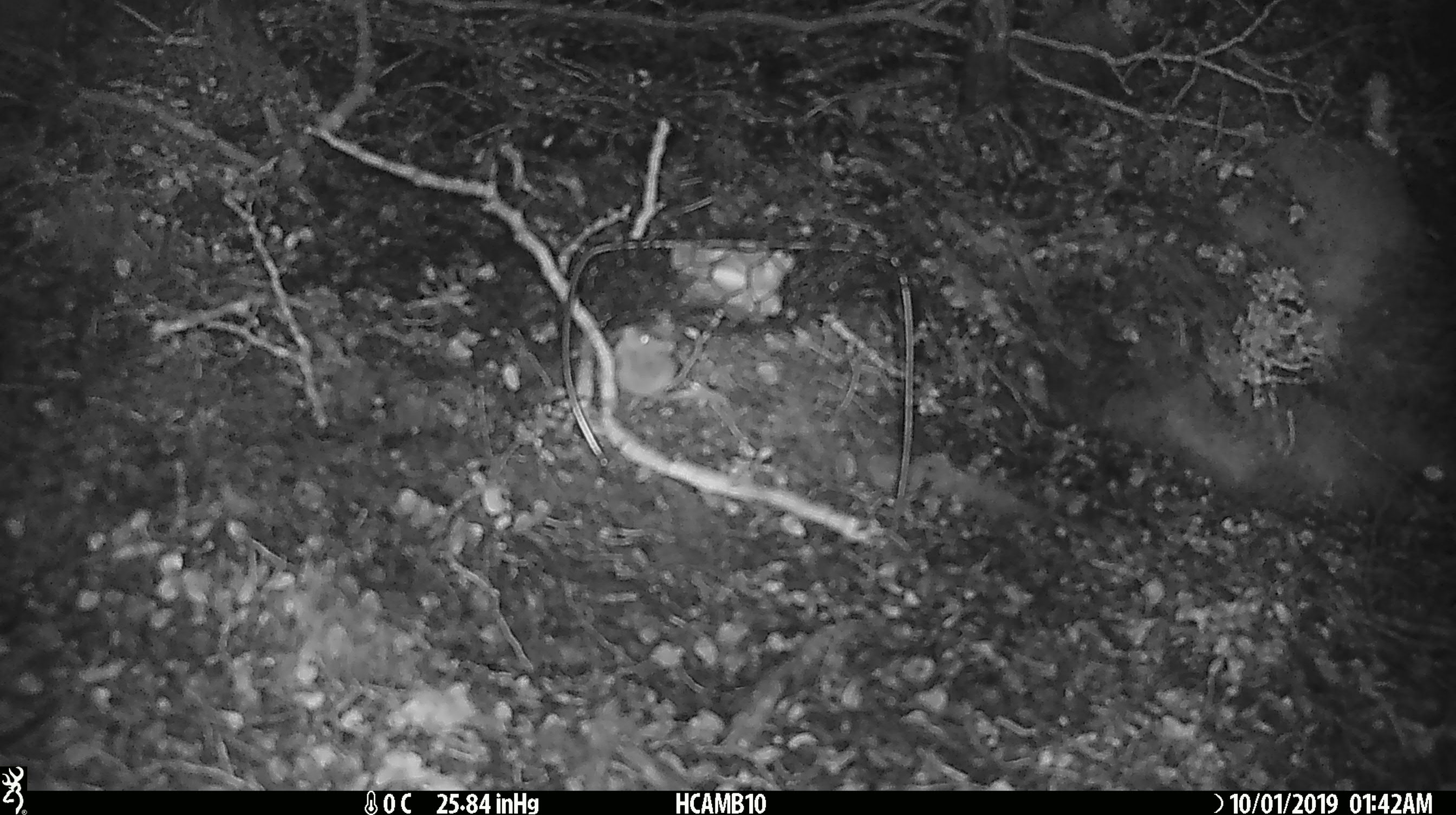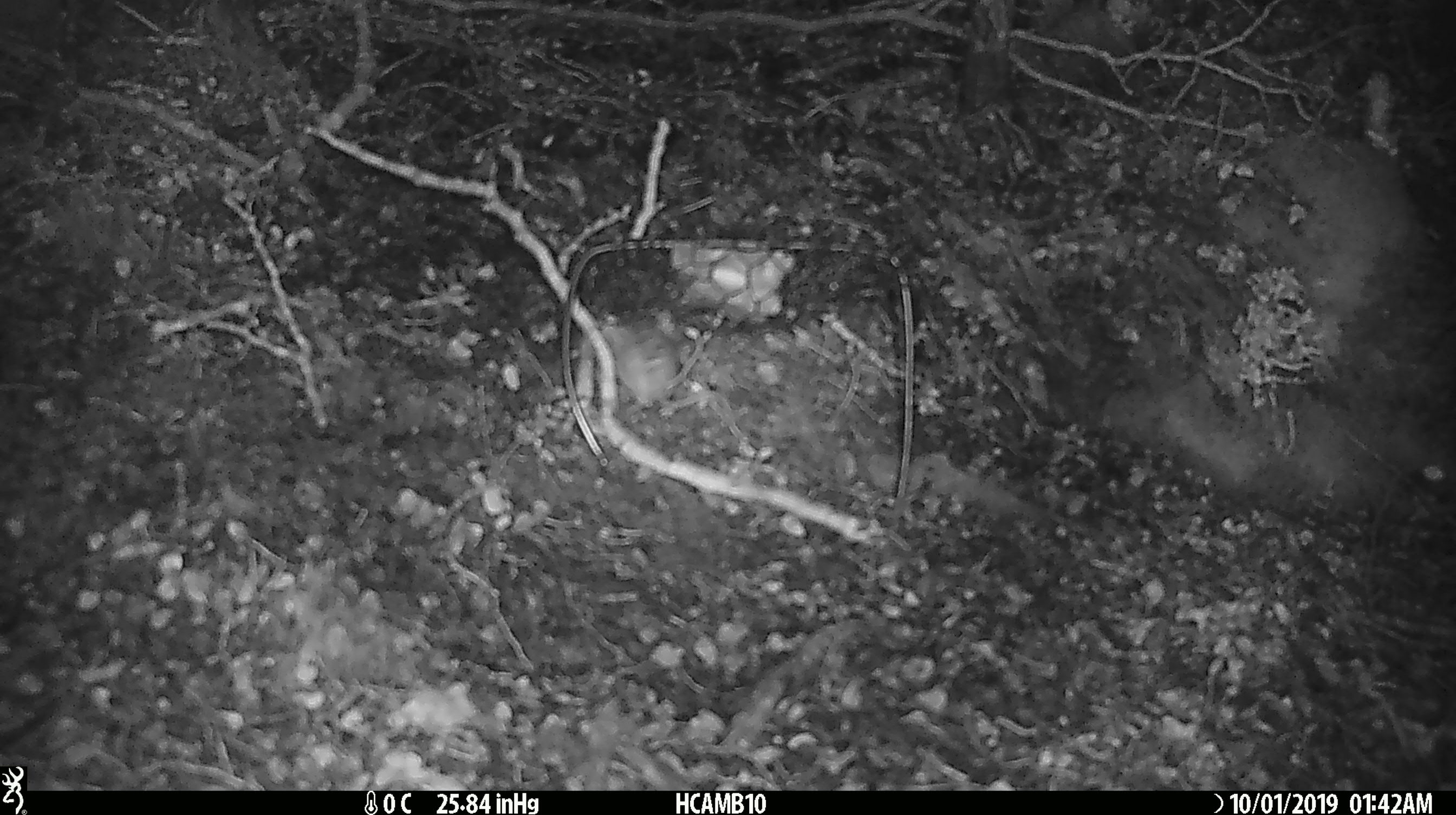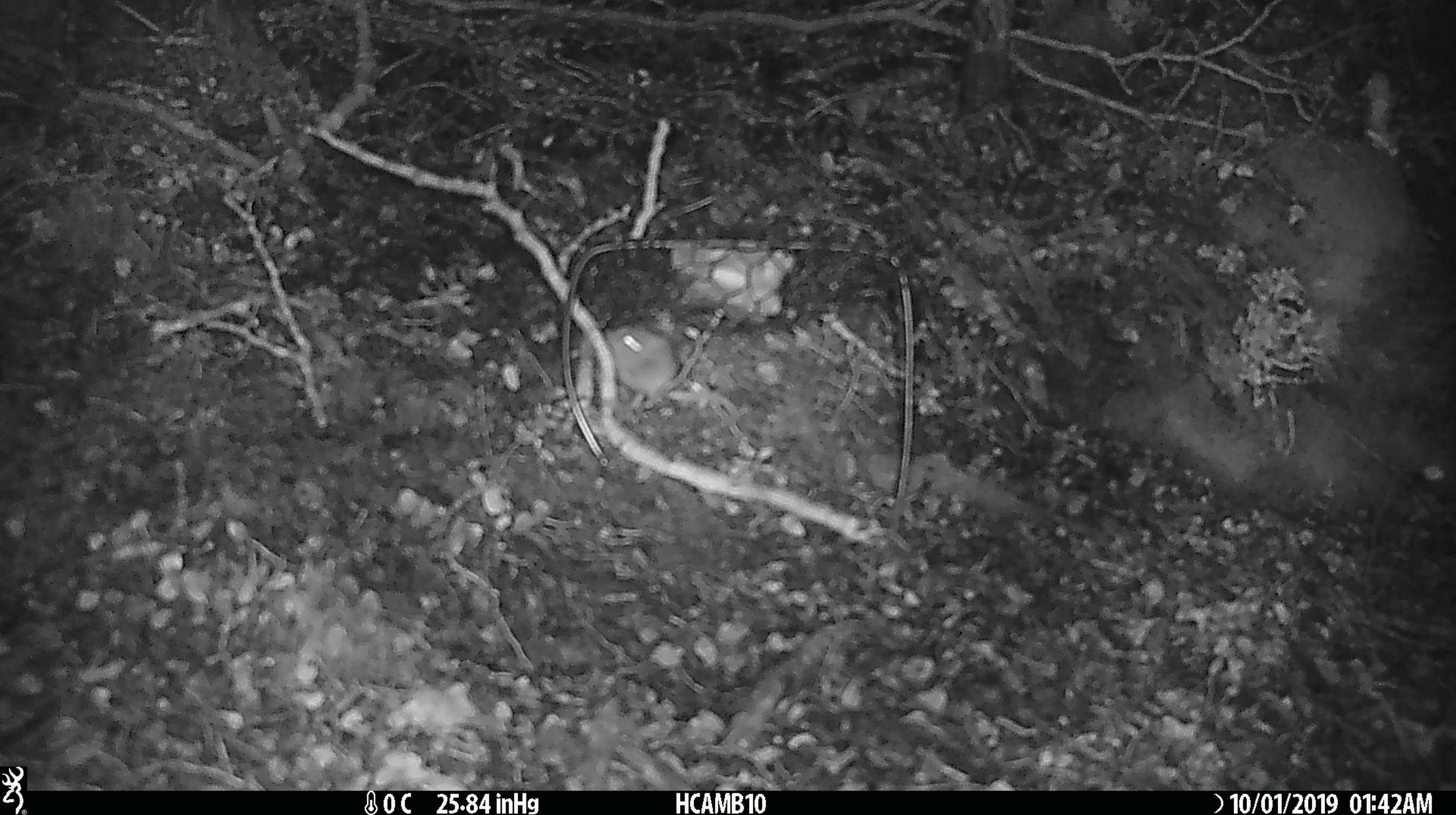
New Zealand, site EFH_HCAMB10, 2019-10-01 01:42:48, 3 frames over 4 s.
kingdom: Animalia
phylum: Chordata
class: Mammalia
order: Rodentia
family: Muridae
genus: Mus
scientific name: Mus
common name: mouse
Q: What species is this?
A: Mouse (Mus).